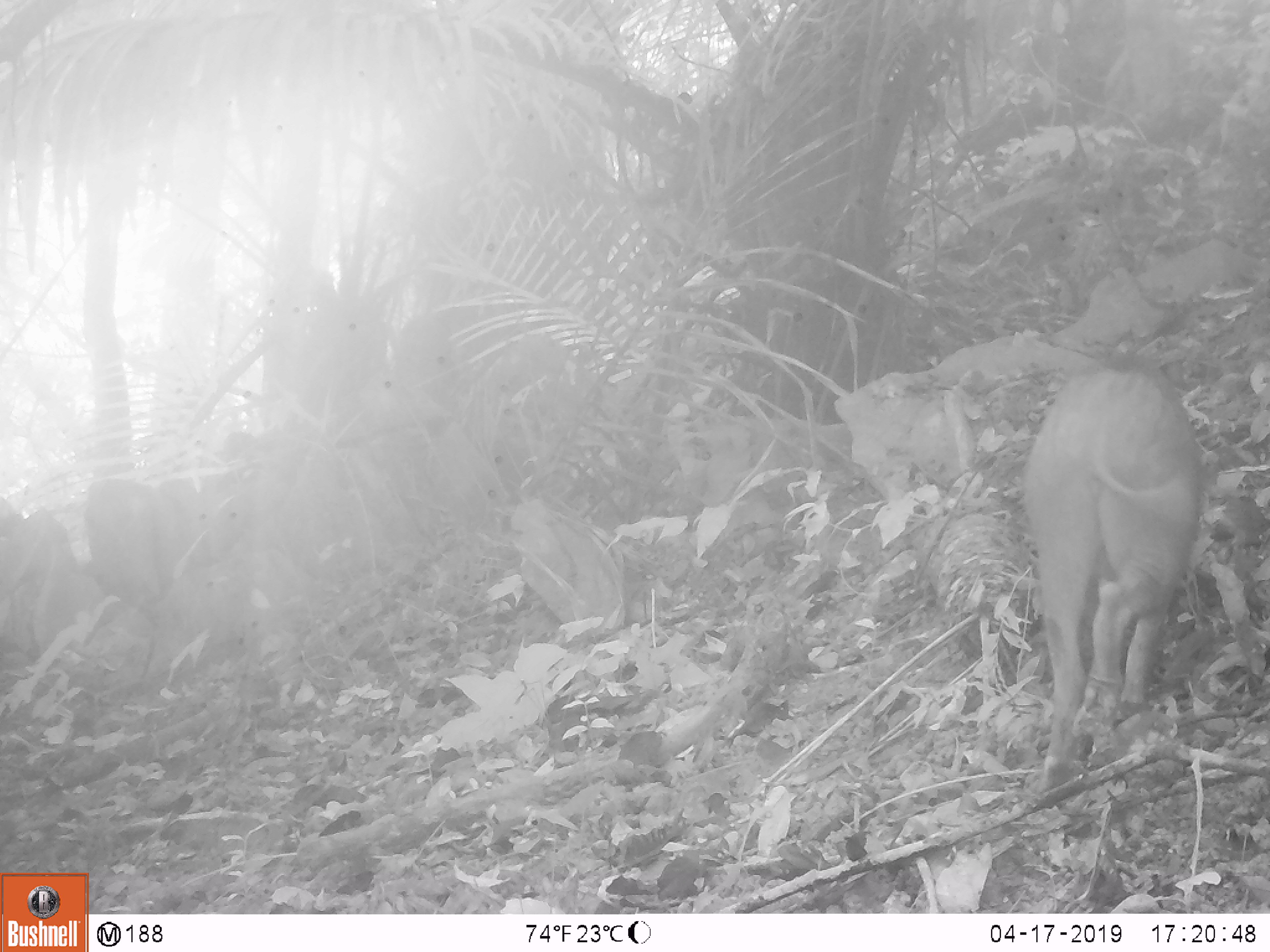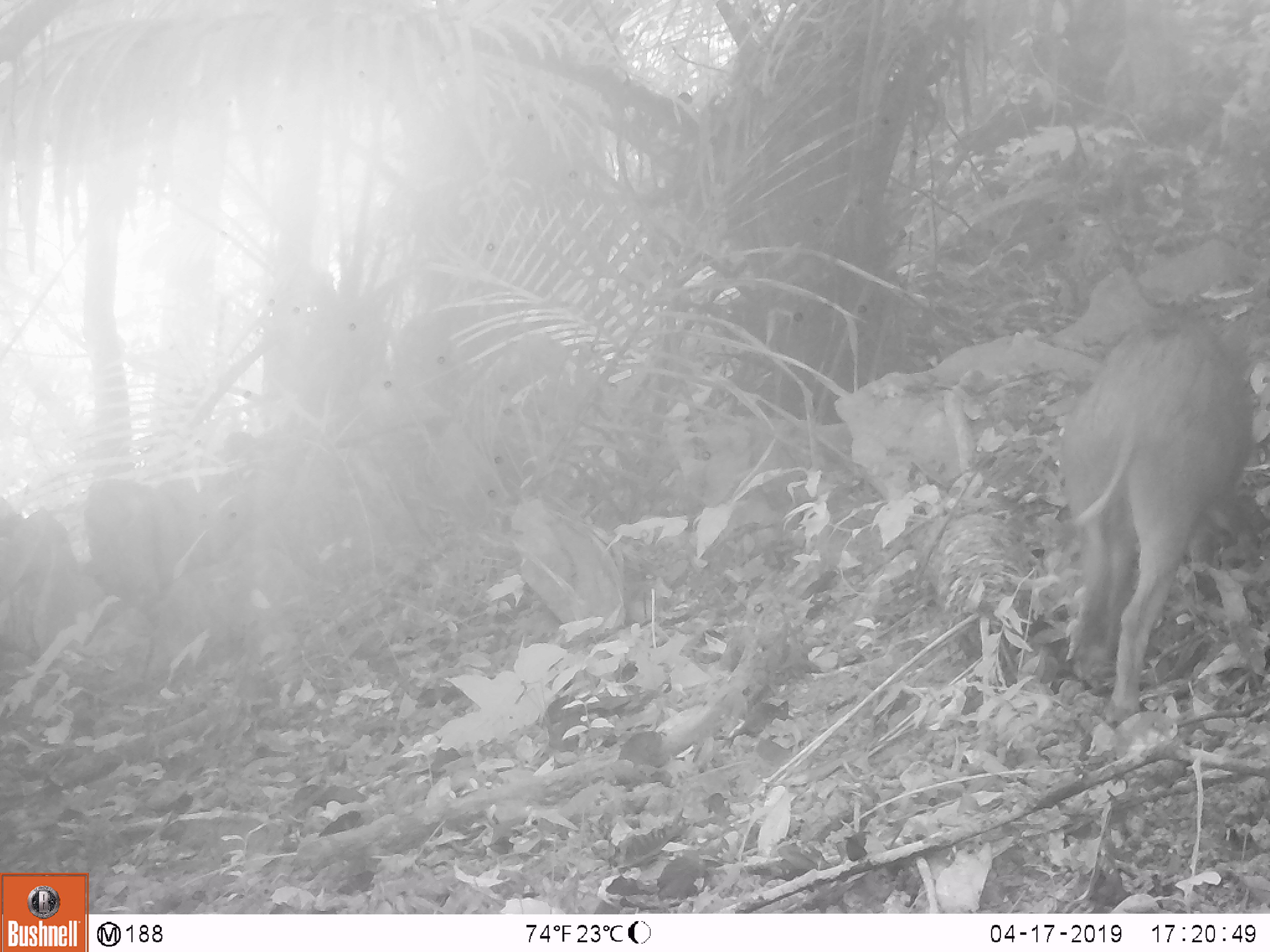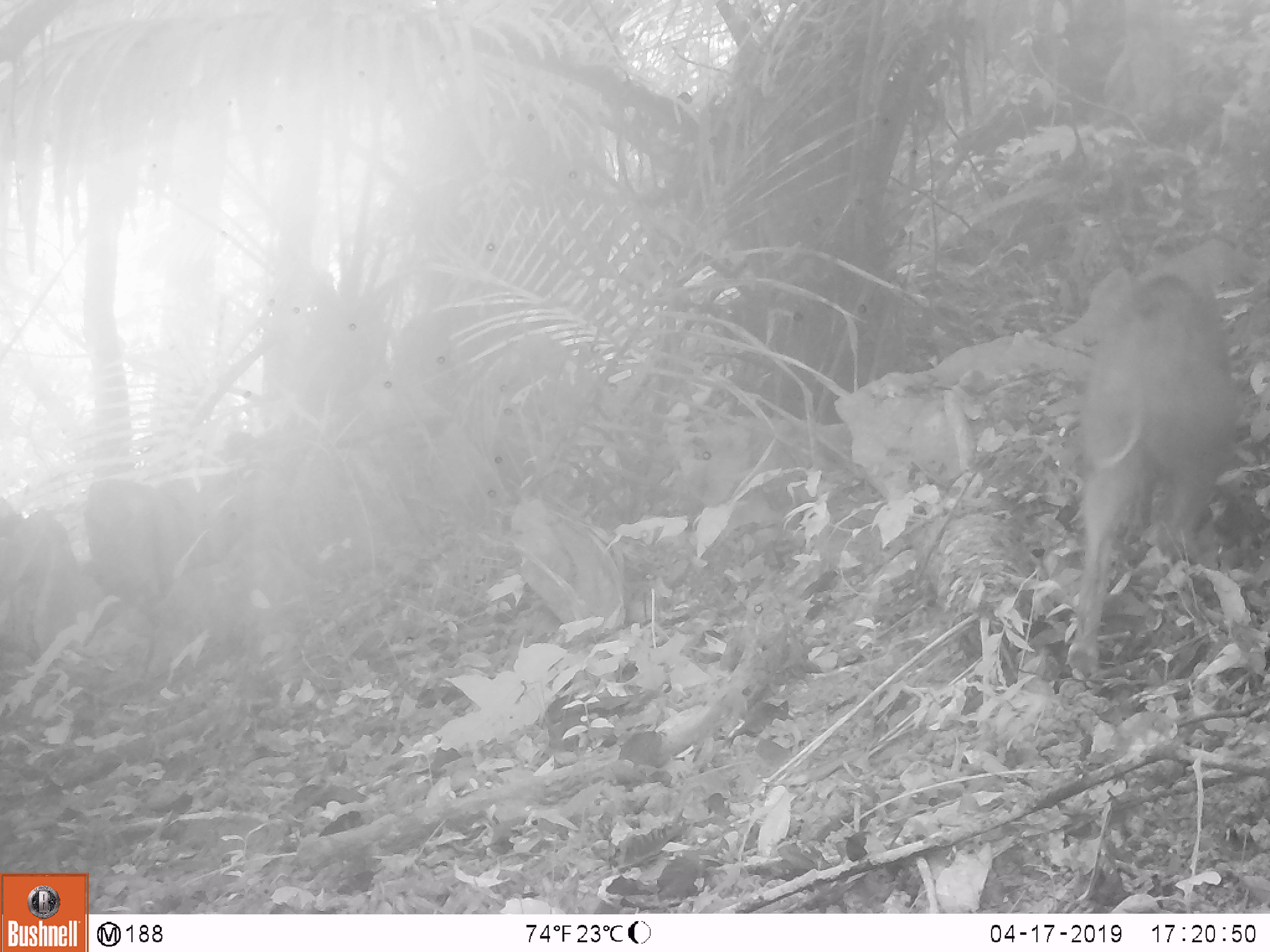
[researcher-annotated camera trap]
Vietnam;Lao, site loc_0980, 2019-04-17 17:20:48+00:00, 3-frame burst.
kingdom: Animalia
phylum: Chordata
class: Mammalia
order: Artiodactyla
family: Suidae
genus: Sus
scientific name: Sus scrofa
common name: eurasian wild pig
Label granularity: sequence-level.